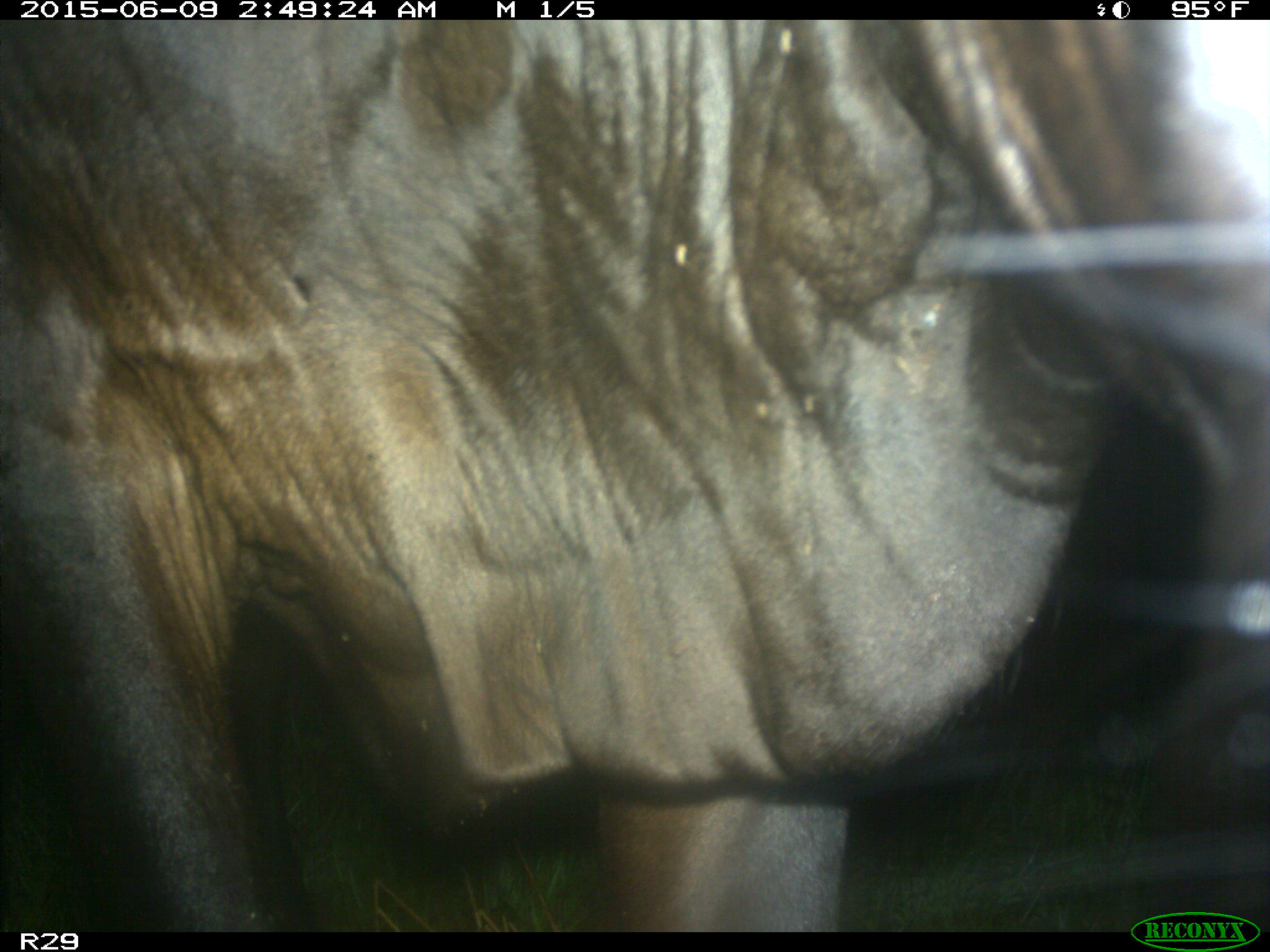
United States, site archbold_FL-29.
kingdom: Animalia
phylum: Chordata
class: Mammalia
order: Artiodactyla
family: Bovidae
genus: Bos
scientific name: Bos taurus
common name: domestic cow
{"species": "Bos taurus (domestic cow)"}